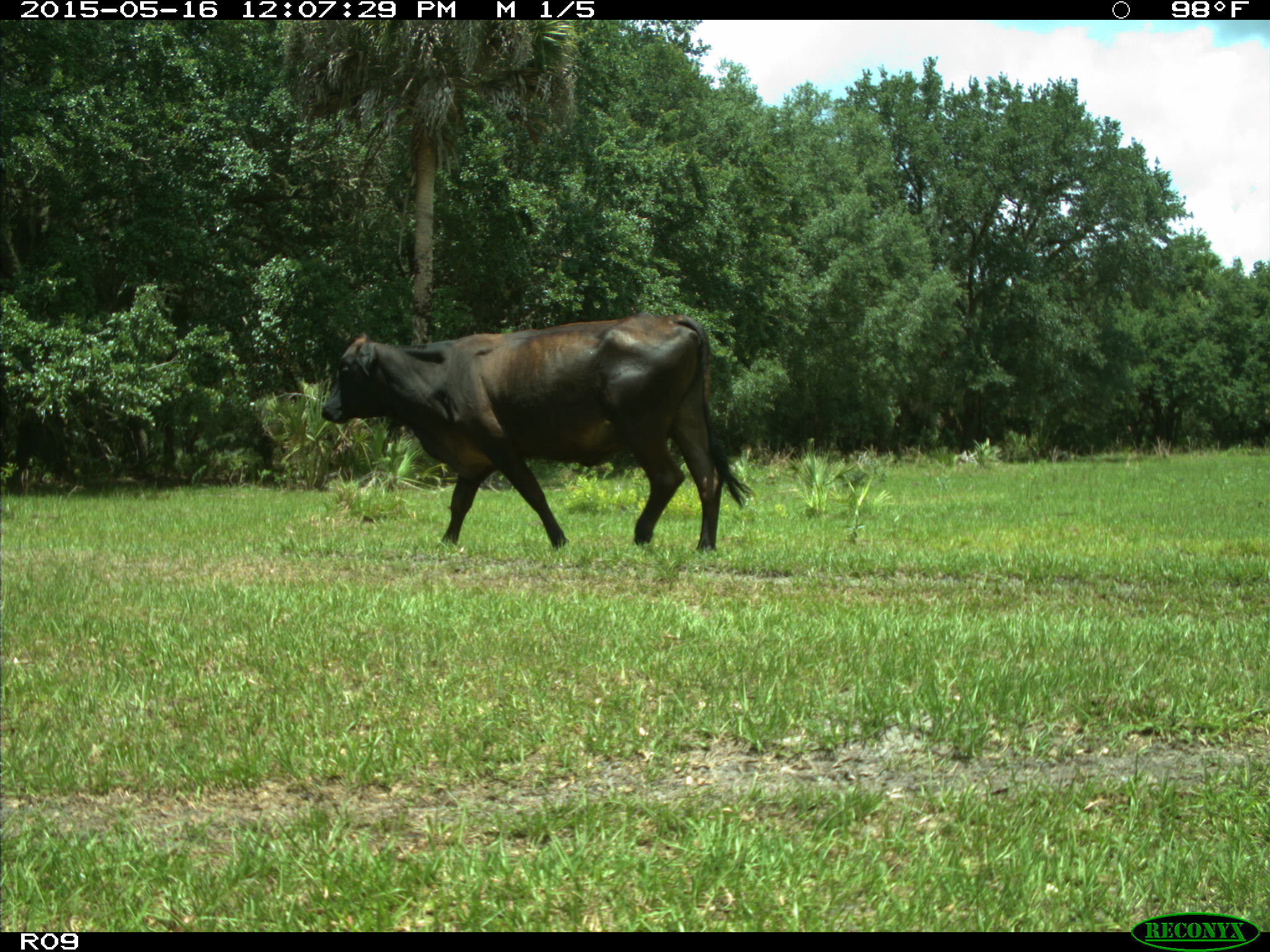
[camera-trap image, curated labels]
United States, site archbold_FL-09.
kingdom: Animalia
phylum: Chordata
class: Mammalia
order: Artiodactyla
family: Bovidae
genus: Bos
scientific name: Bos taurus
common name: domestic cow